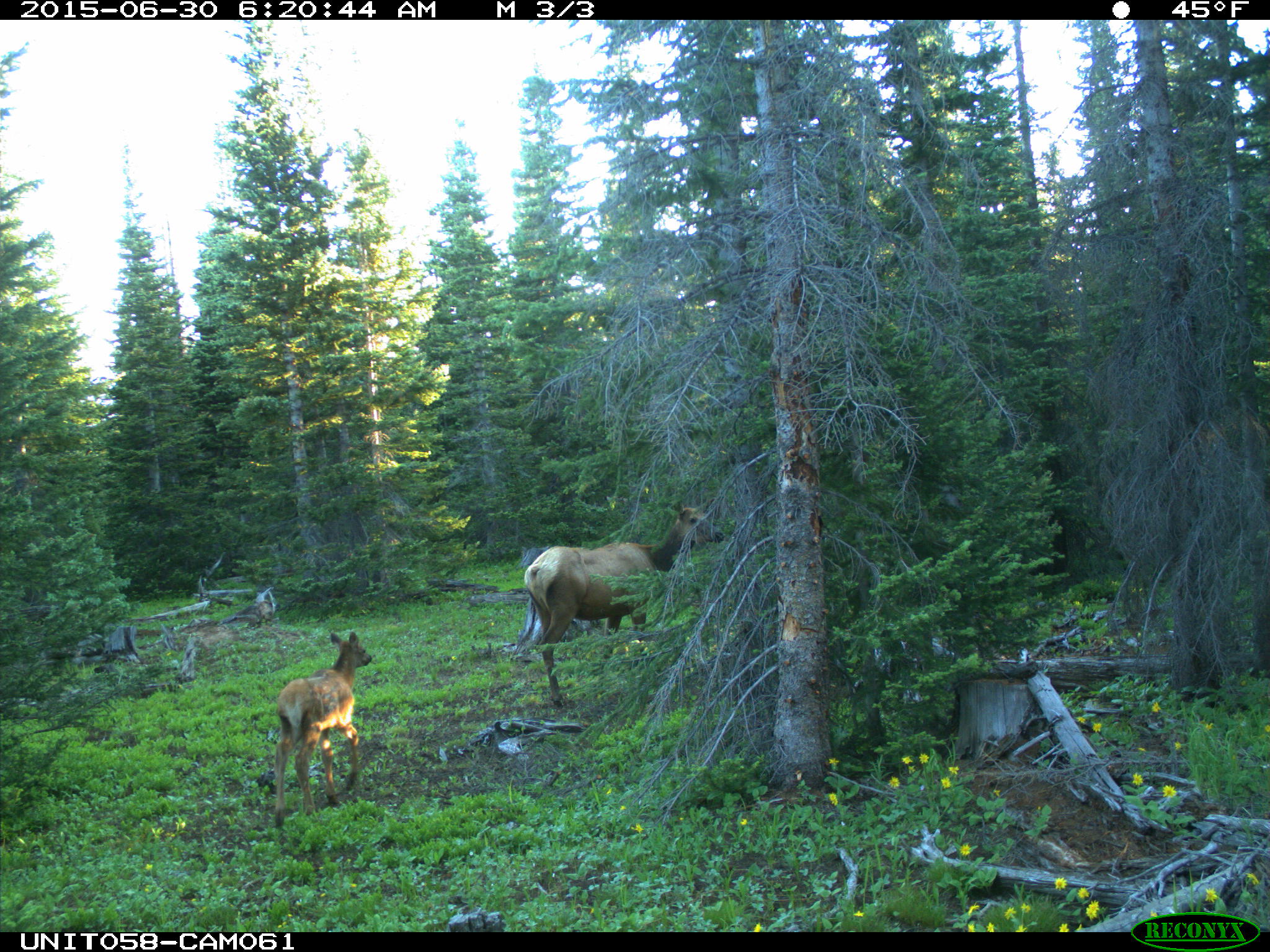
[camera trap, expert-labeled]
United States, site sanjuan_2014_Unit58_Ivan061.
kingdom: Animalia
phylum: Chordata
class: Mammalia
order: Artiodactyla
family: Cervidae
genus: Cervus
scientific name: Cervus elaphus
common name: red deer